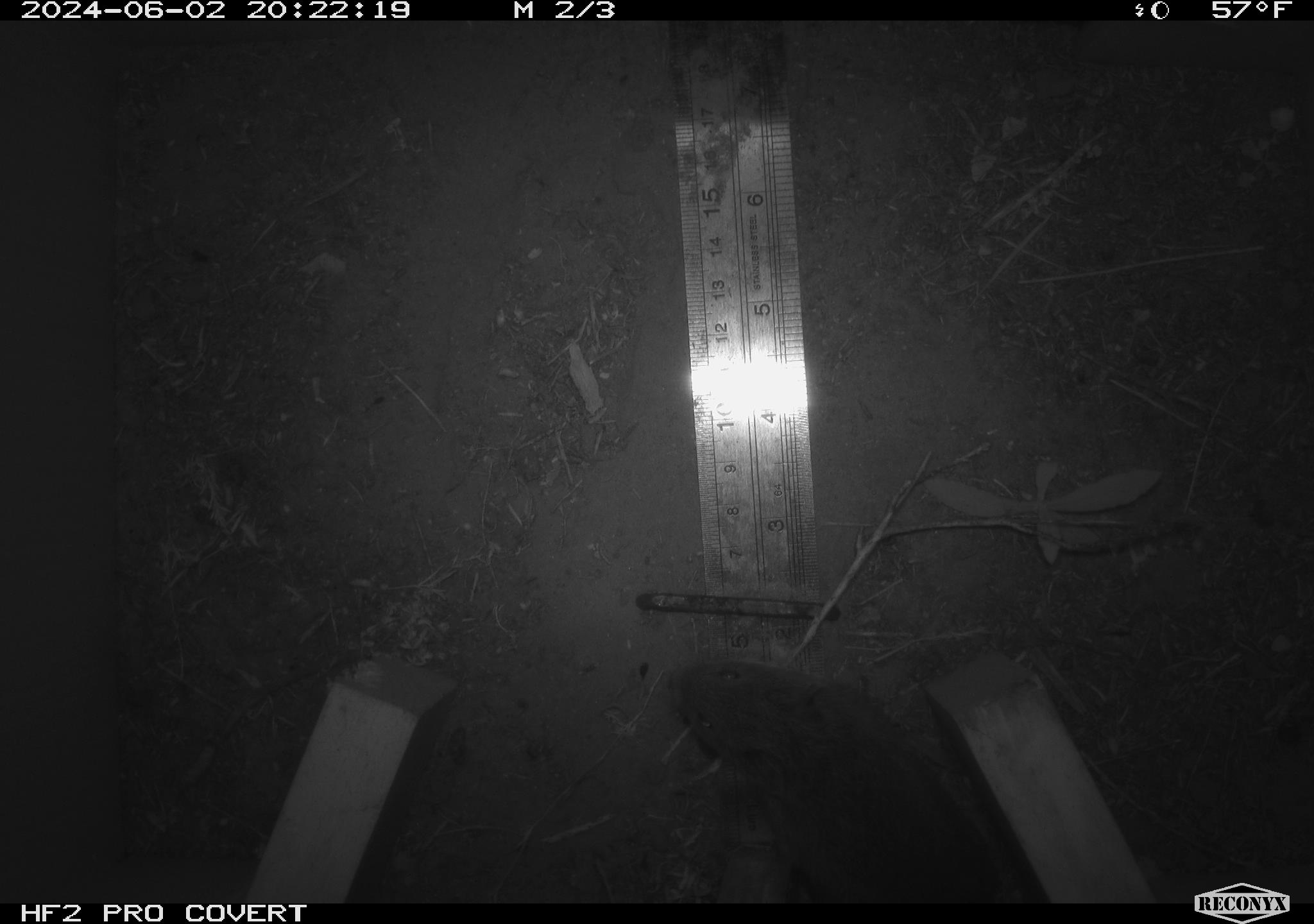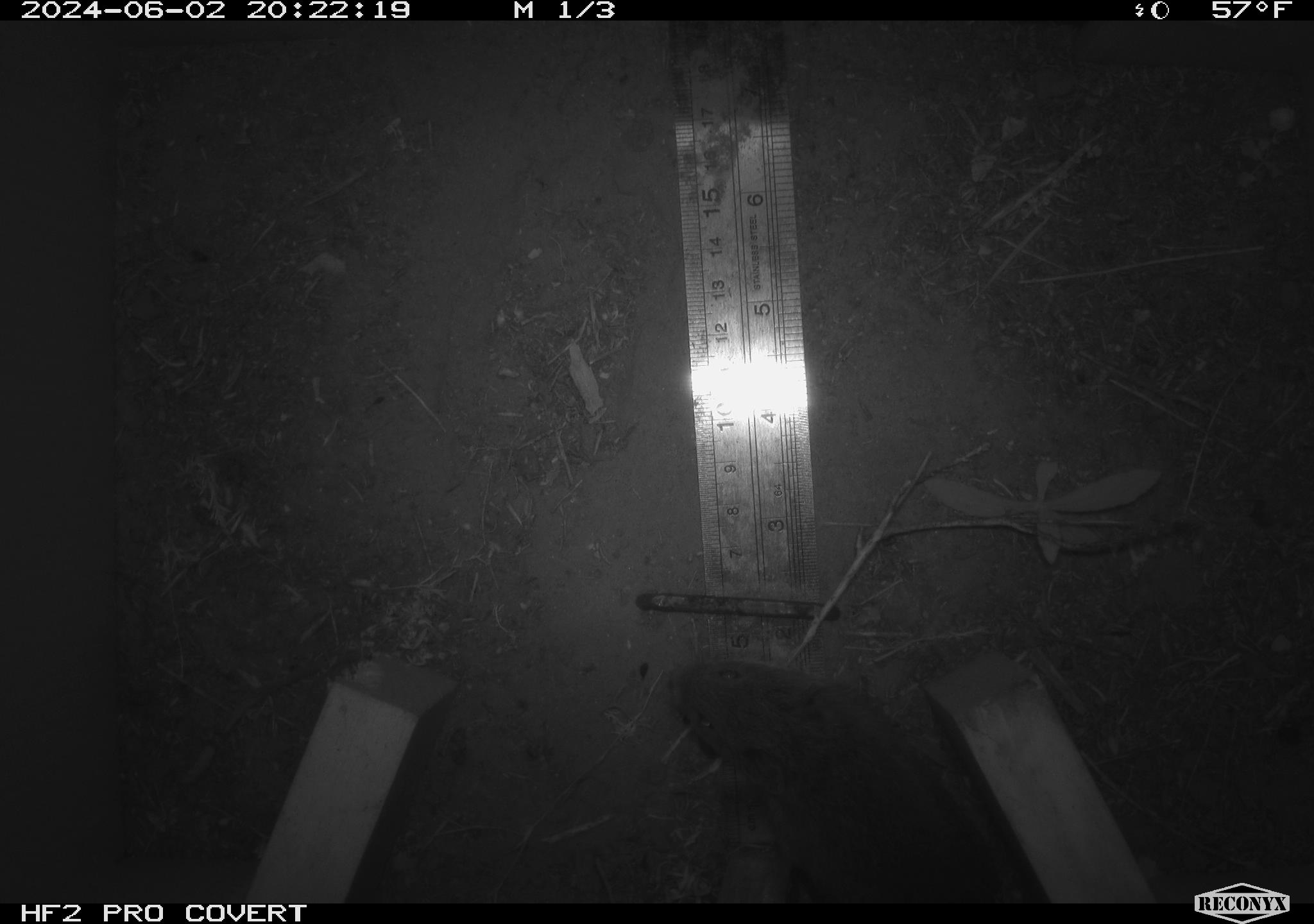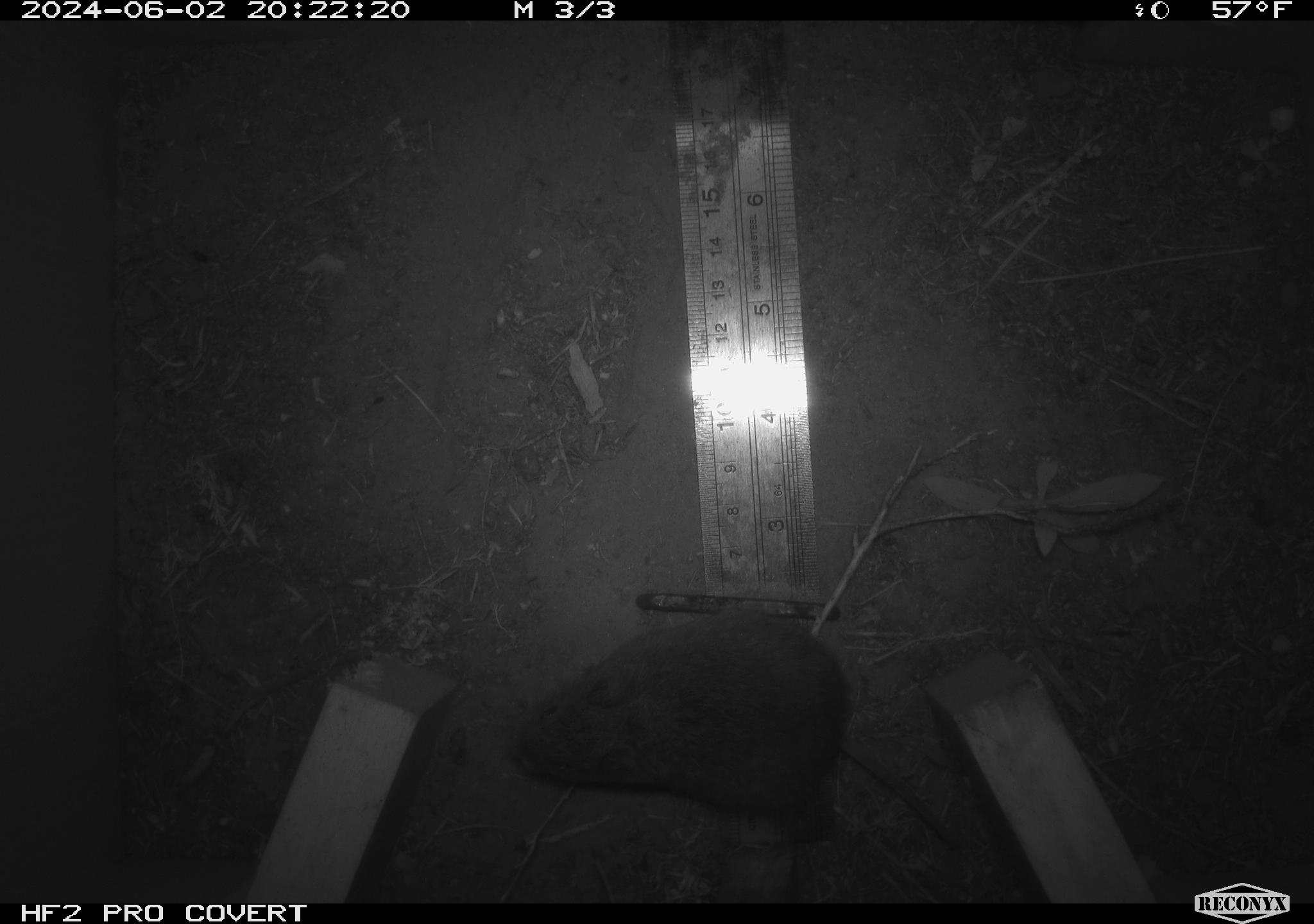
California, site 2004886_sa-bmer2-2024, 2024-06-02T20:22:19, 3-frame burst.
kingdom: Animalia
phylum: Chordata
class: Mammalia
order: Rodentia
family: Cricetidae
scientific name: Cricetidae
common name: hamsters, voles, lemmings, and allies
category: cricetidae family